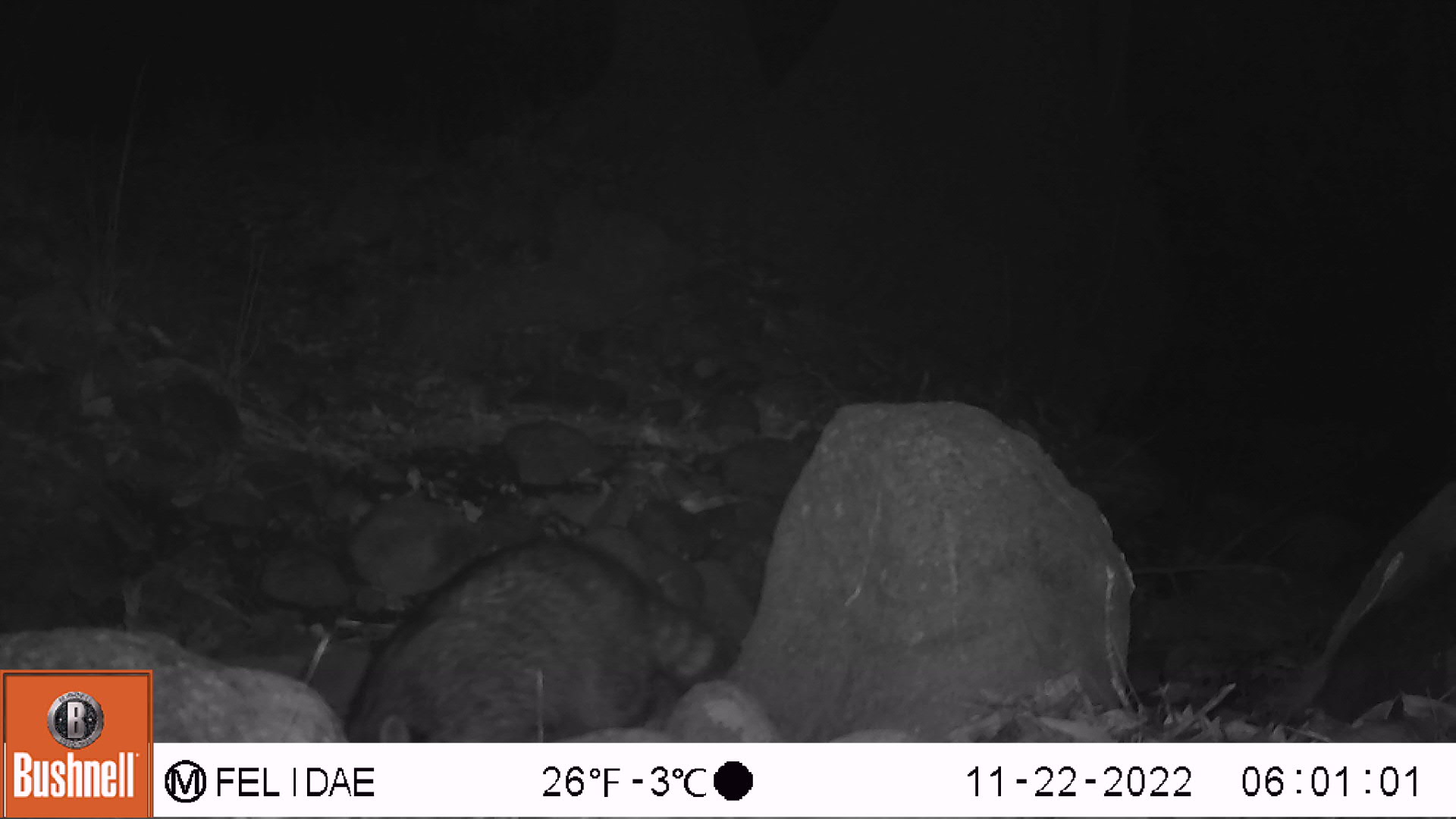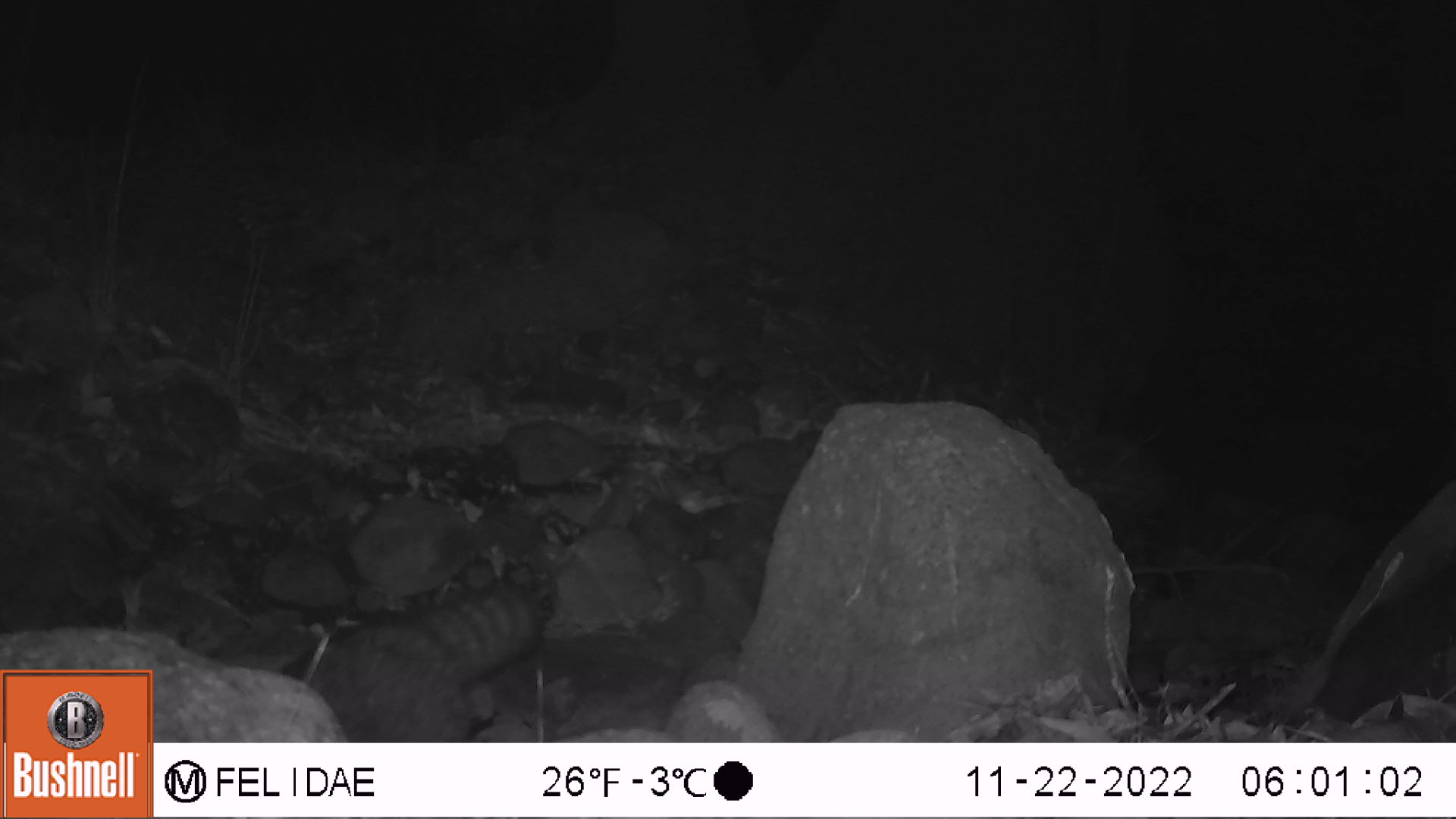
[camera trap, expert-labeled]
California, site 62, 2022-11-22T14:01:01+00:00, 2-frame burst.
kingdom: Animalia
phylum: Chordata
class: Mammalia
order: Carnivora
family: Procyonidae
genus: Procyon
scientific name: Procyon lotor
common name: raccoon